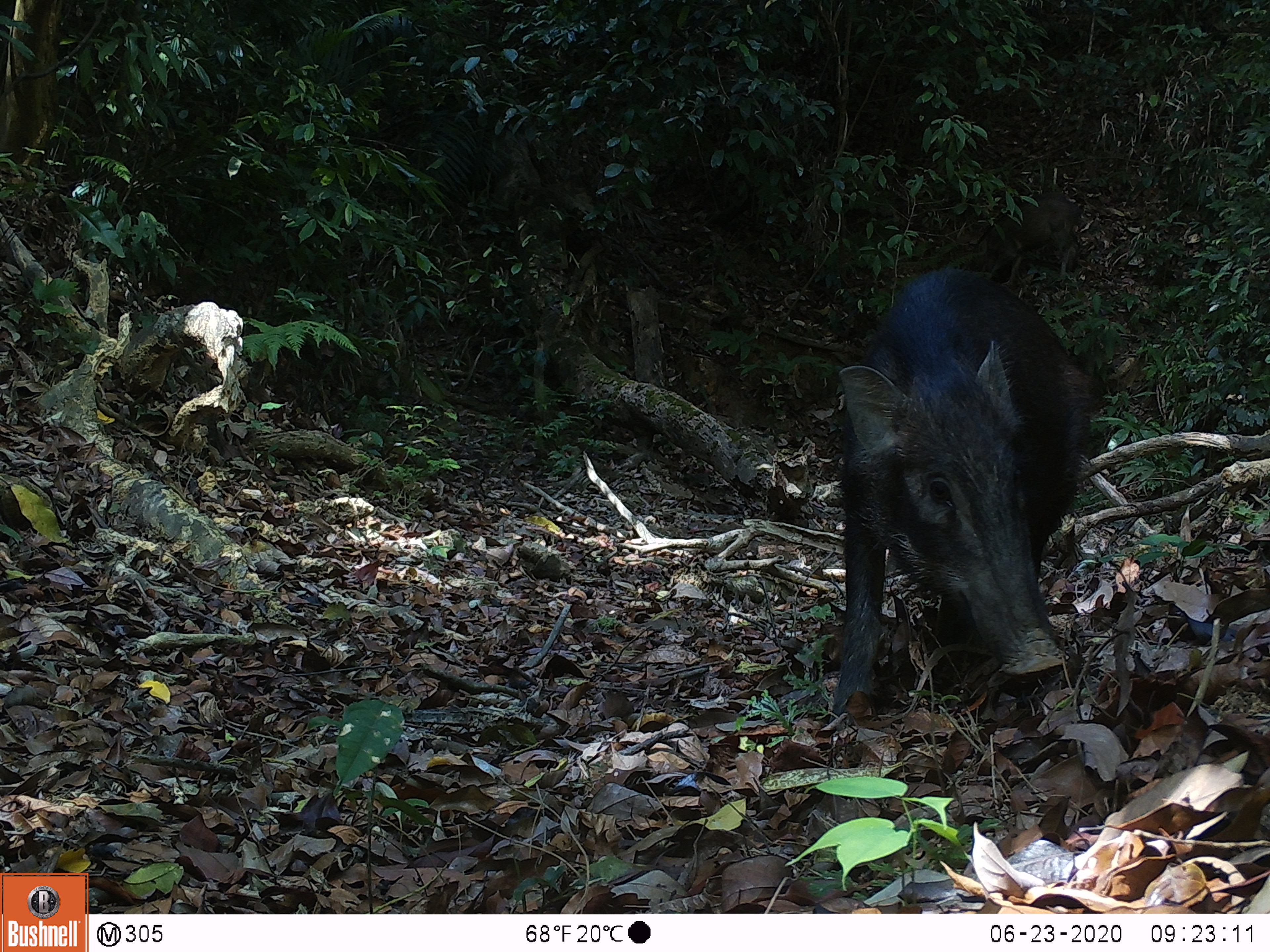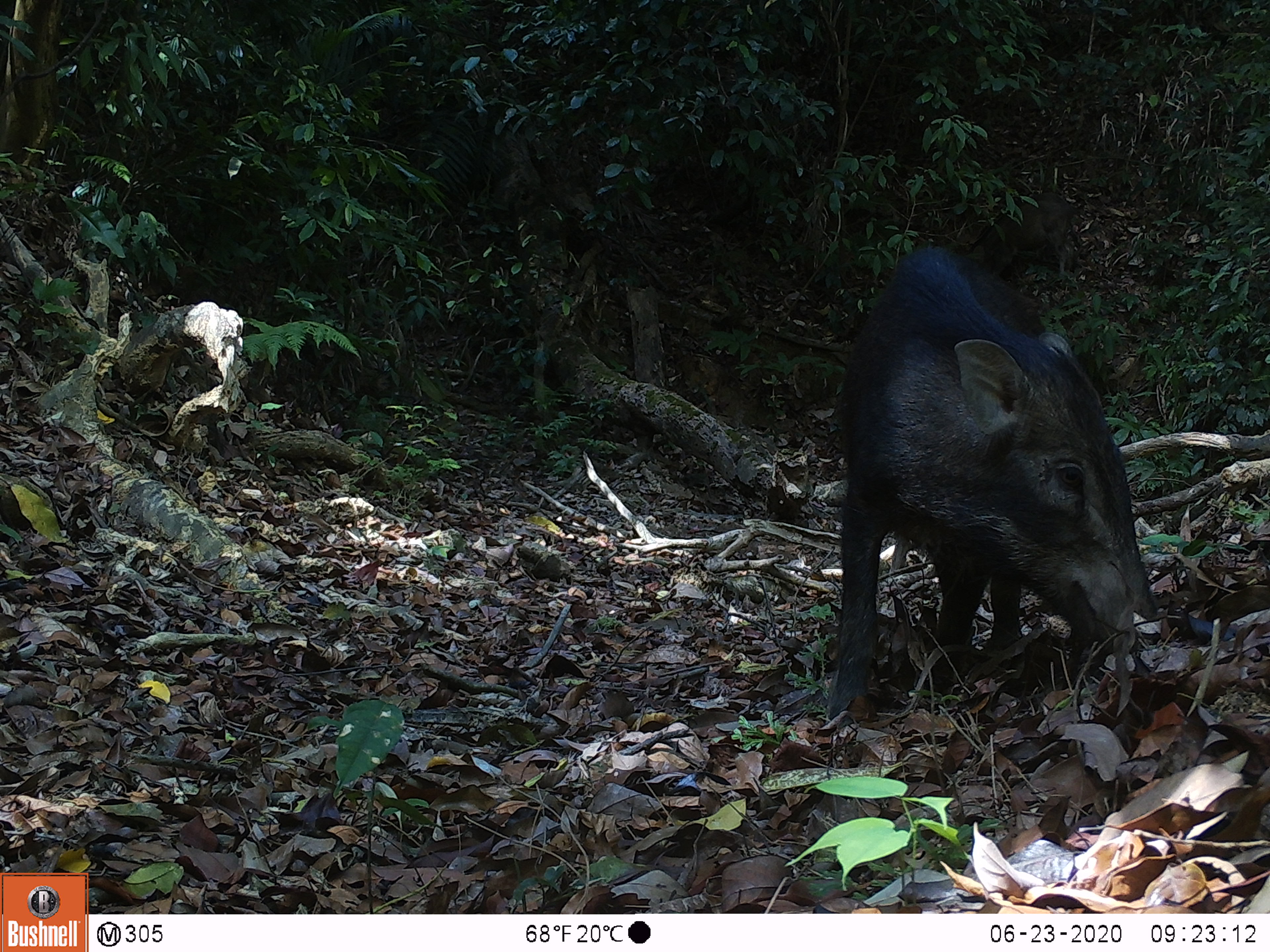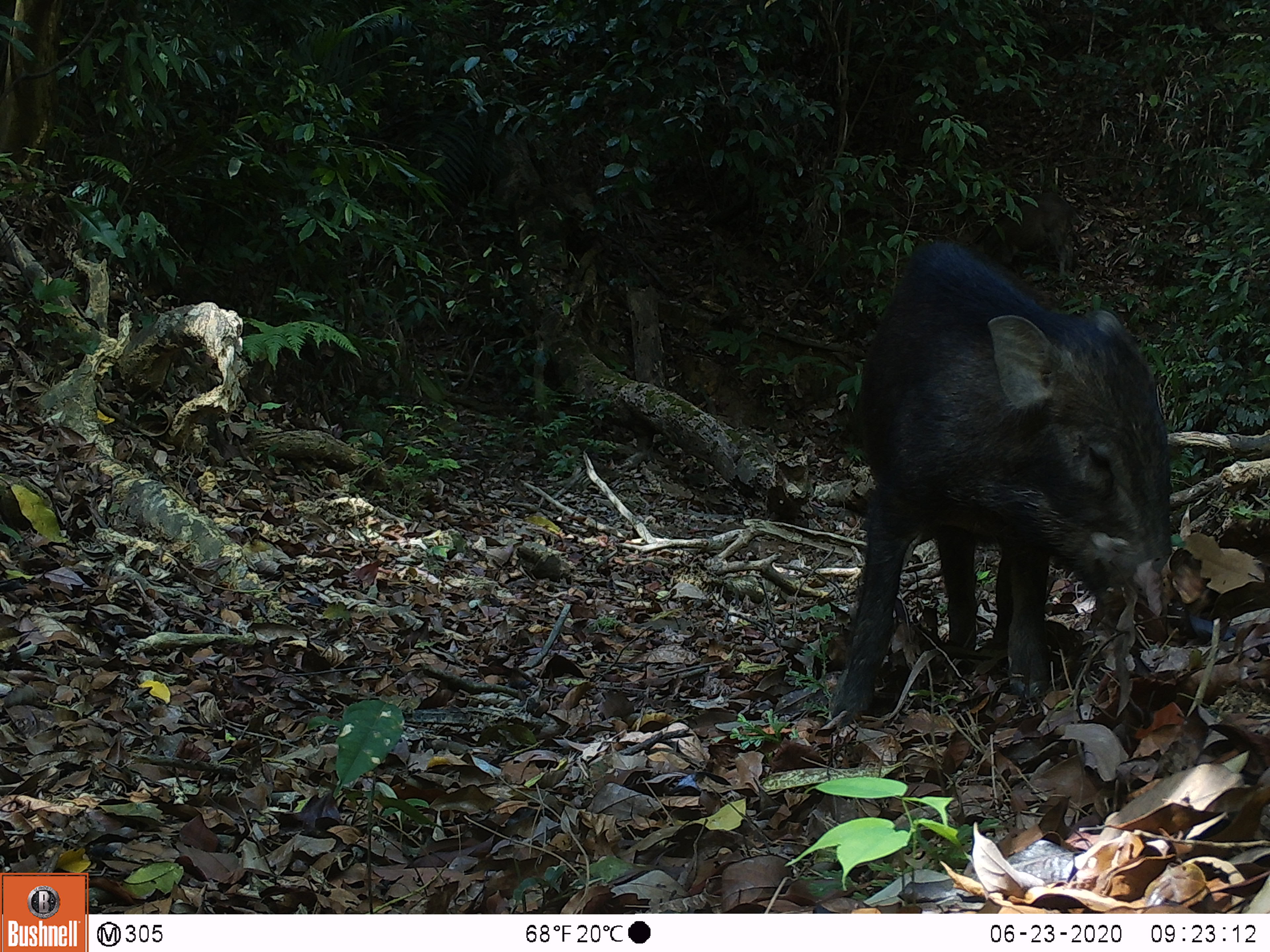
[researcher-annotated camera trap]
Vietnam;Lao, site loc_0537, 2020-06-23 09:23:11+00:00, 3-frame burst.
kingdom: Animalia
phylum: Chordata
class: Mammalia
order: Artiodactyla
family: Suidae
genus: Sus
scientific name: Sus scrofa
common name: eurasian wild pig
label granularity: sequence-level